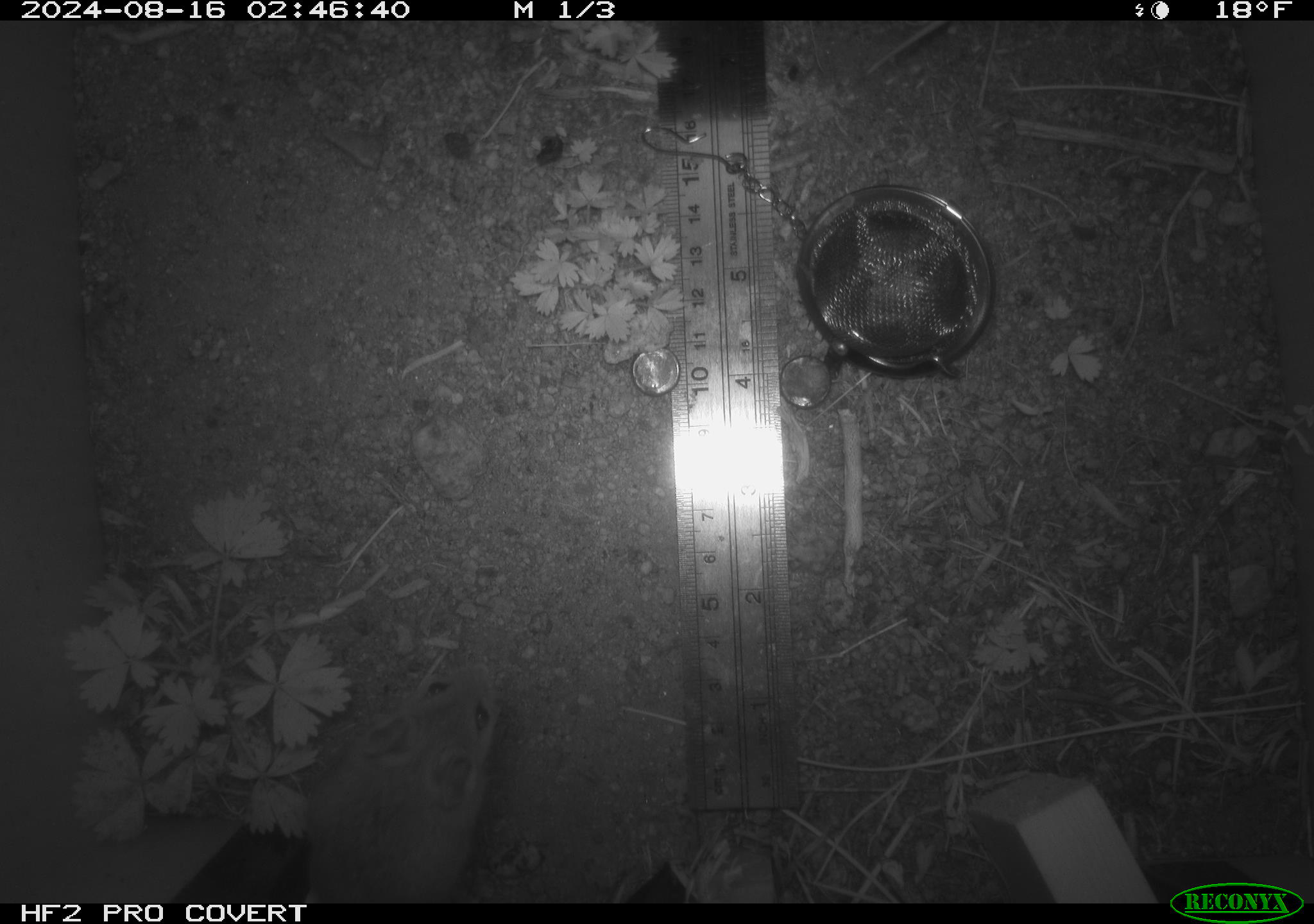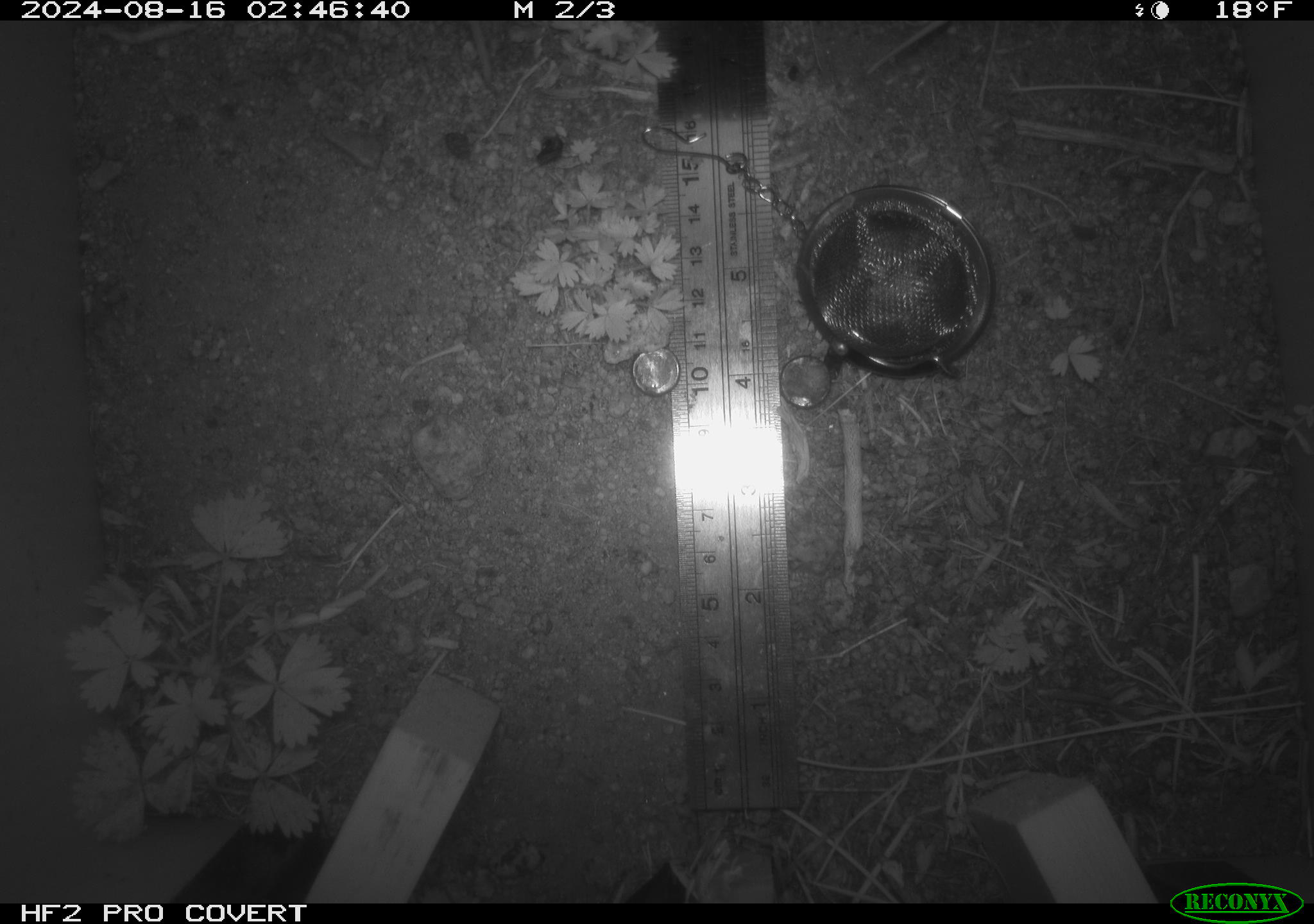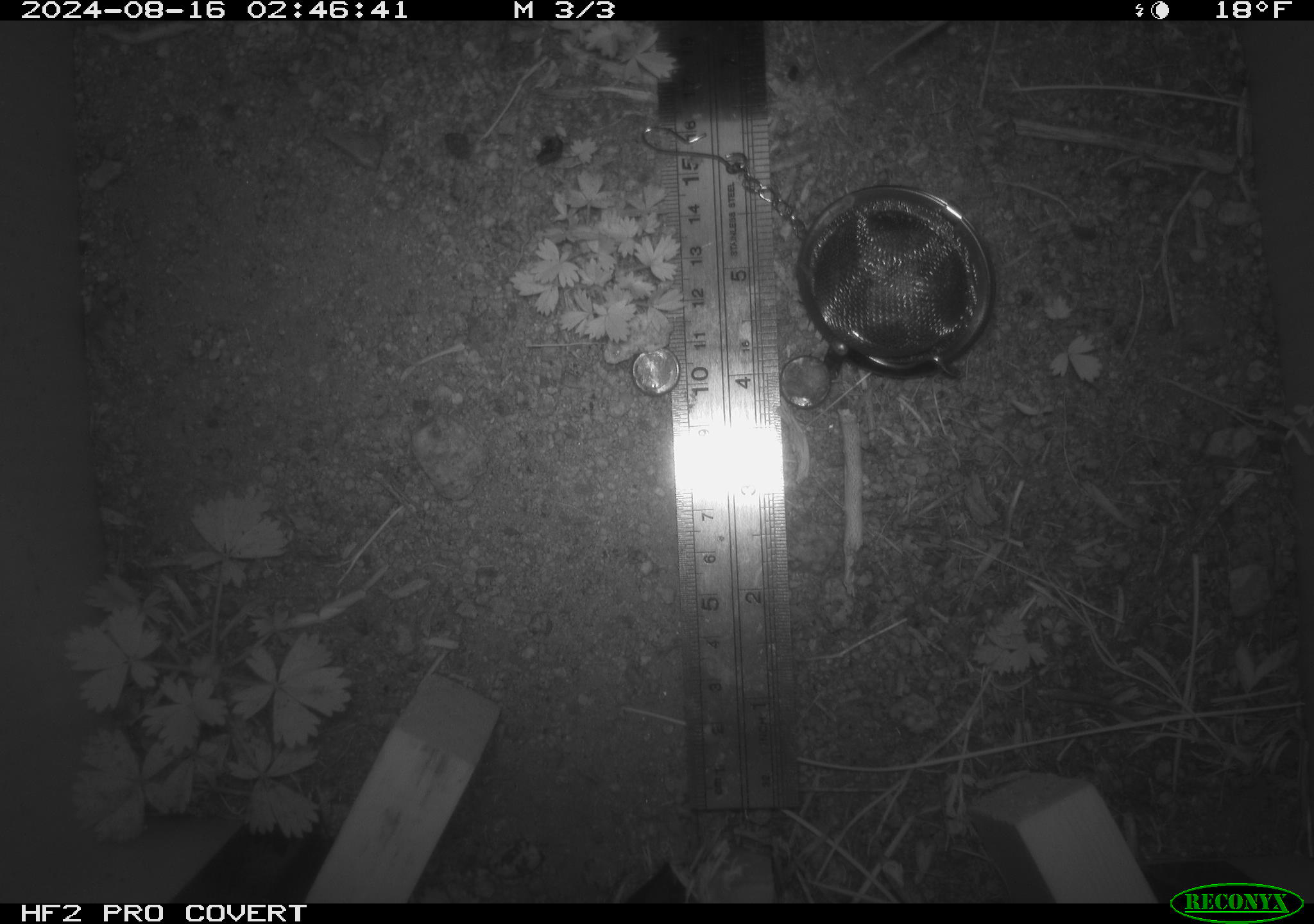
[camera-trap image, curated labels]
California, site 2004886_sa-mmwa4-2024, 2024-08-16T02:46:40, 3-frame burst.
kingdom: Animalia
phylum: Chordata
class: Mammalia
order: Rodentia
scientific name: Rodentia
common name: mouse species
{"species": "mouse species (Rodentia)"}